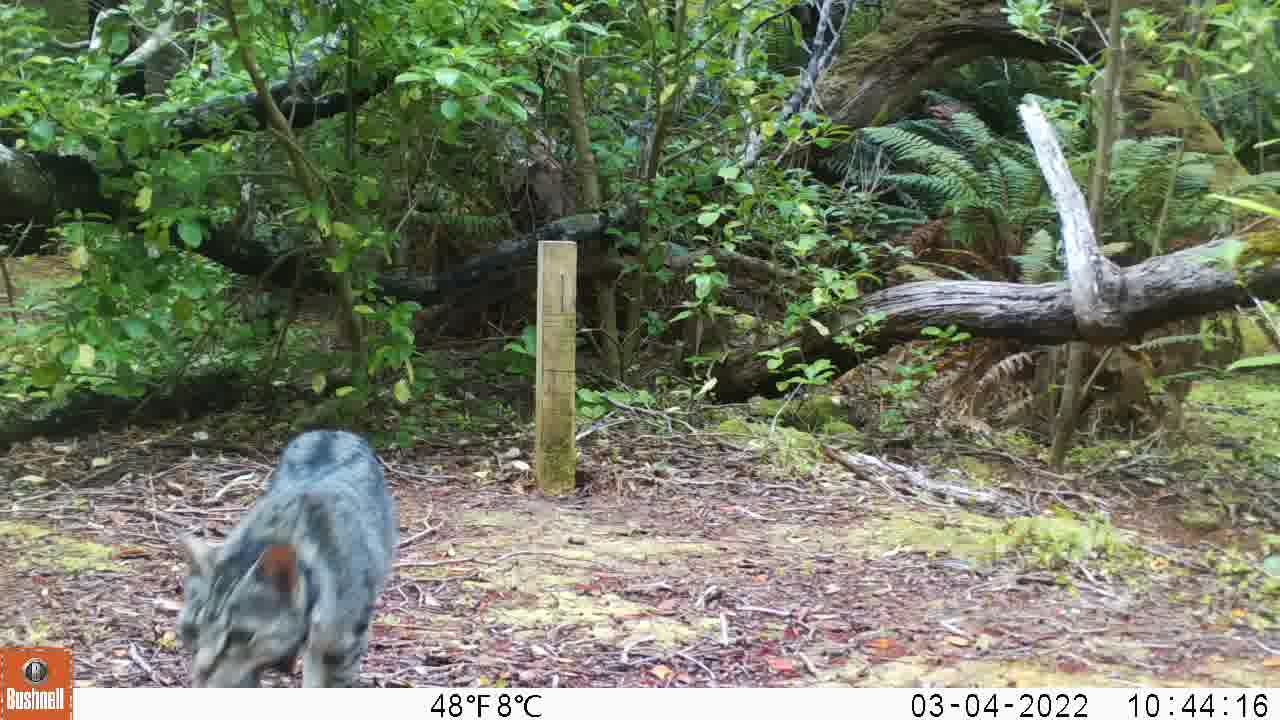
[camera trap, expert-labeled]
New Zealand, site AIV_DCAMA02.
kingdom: Animalia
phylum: Chordata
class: Mammalia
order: Carnivora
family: Felidae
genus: Felis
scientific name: Felis catus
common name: domestic cat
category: cat